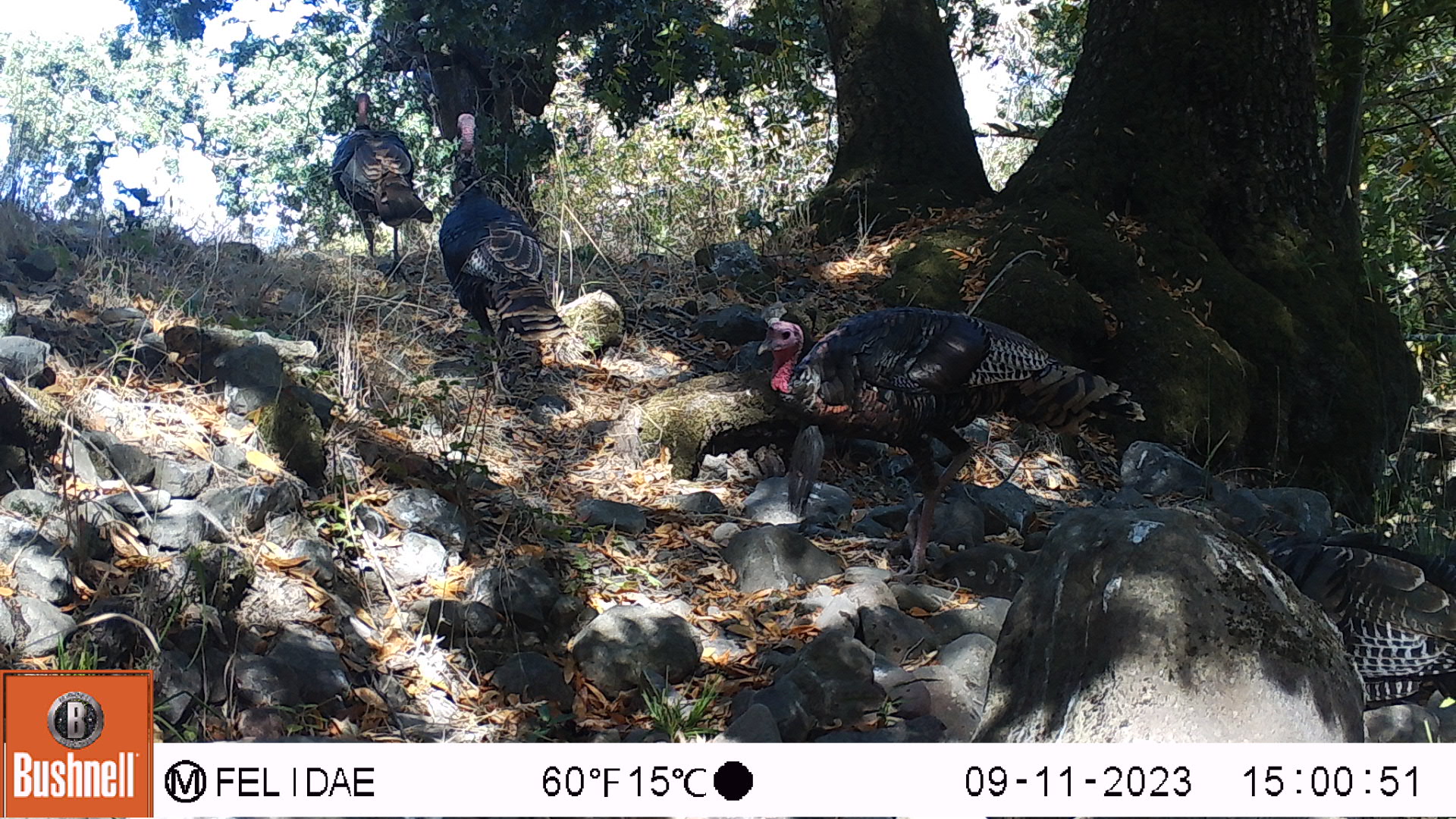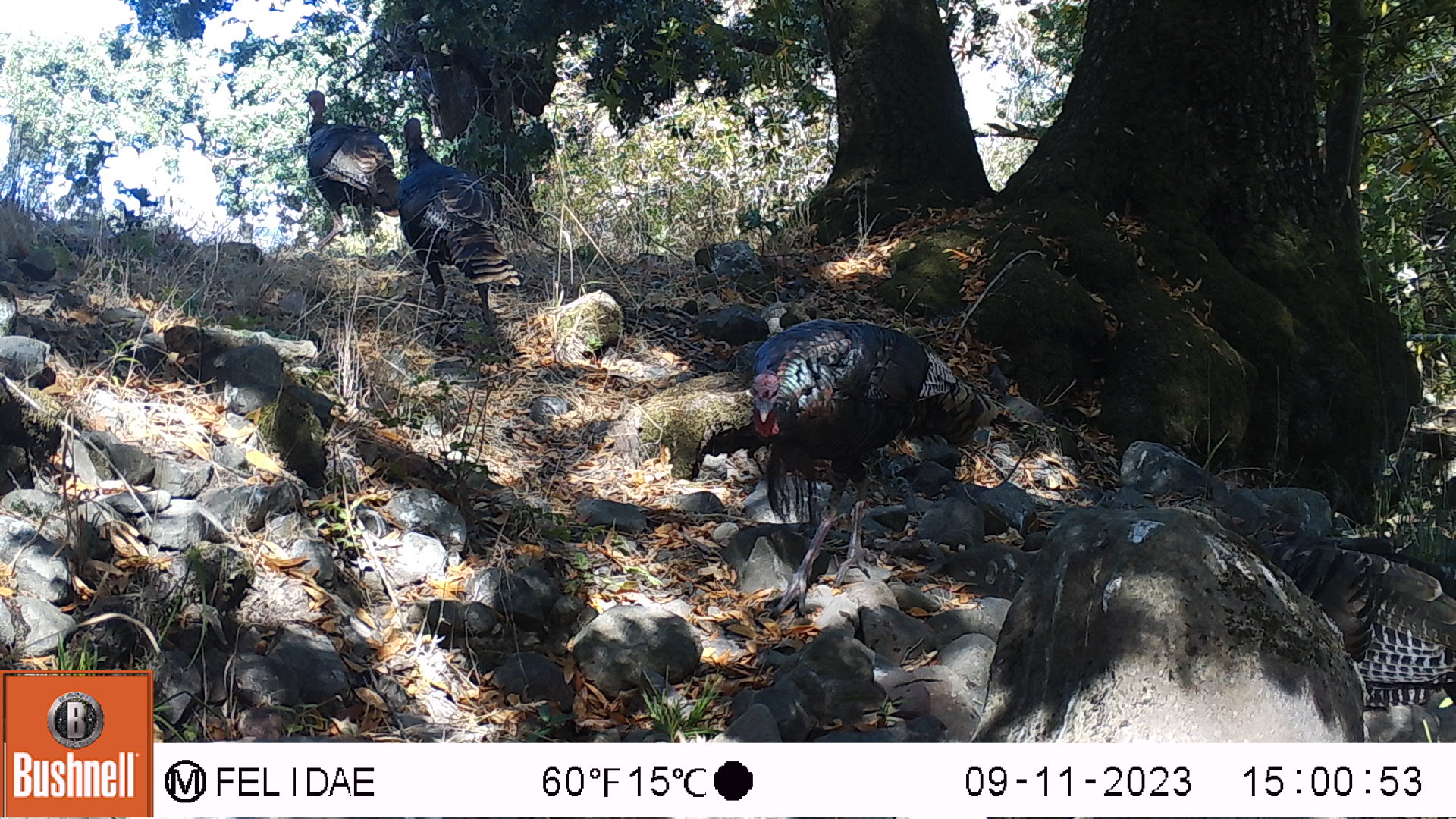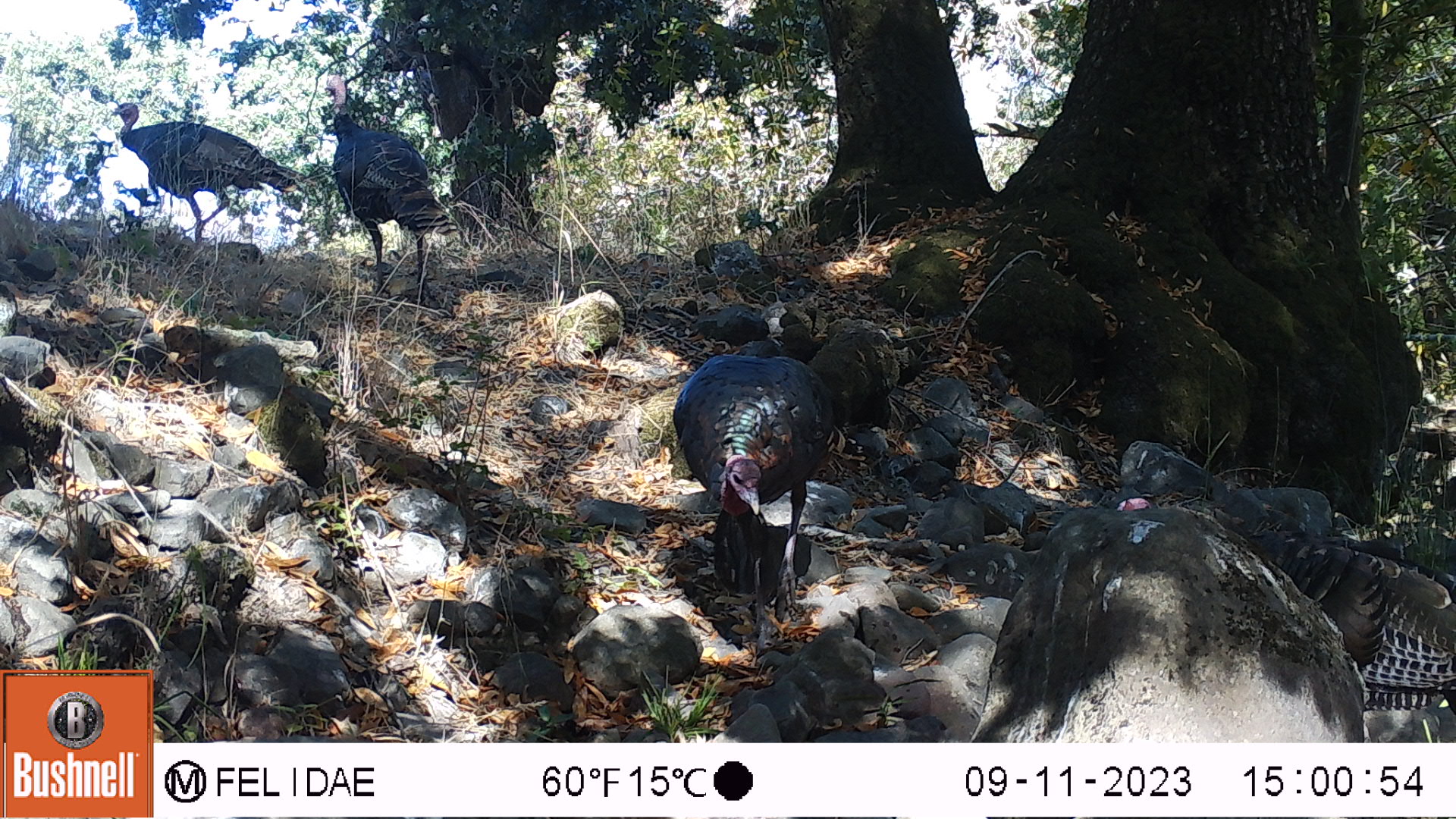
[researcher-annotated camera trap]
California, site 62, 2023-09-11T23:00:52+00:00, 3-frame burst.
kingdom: Animalia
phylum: Chordata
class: Aves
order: Galliformes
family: Phasianidae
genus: Meleagris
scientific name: Meleagris gallopavo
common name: turkey